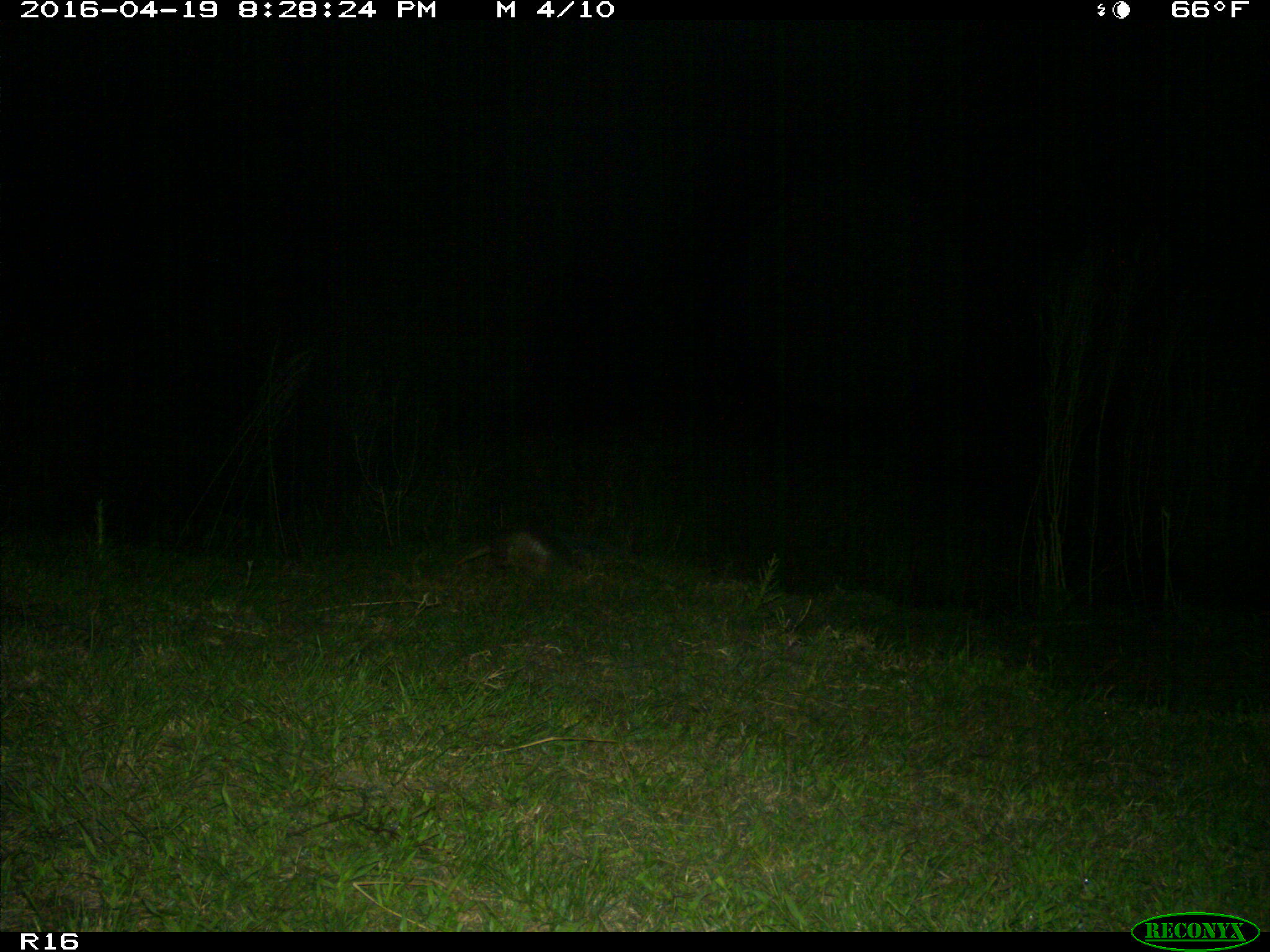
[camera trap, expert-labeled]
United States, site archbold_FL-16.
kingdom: Animalia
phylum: Chordata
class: Mammalia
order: Cingulata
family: Dasypodidae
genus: Dasypus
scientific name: Dasypus novemcinctus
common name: nine-banded armadillo